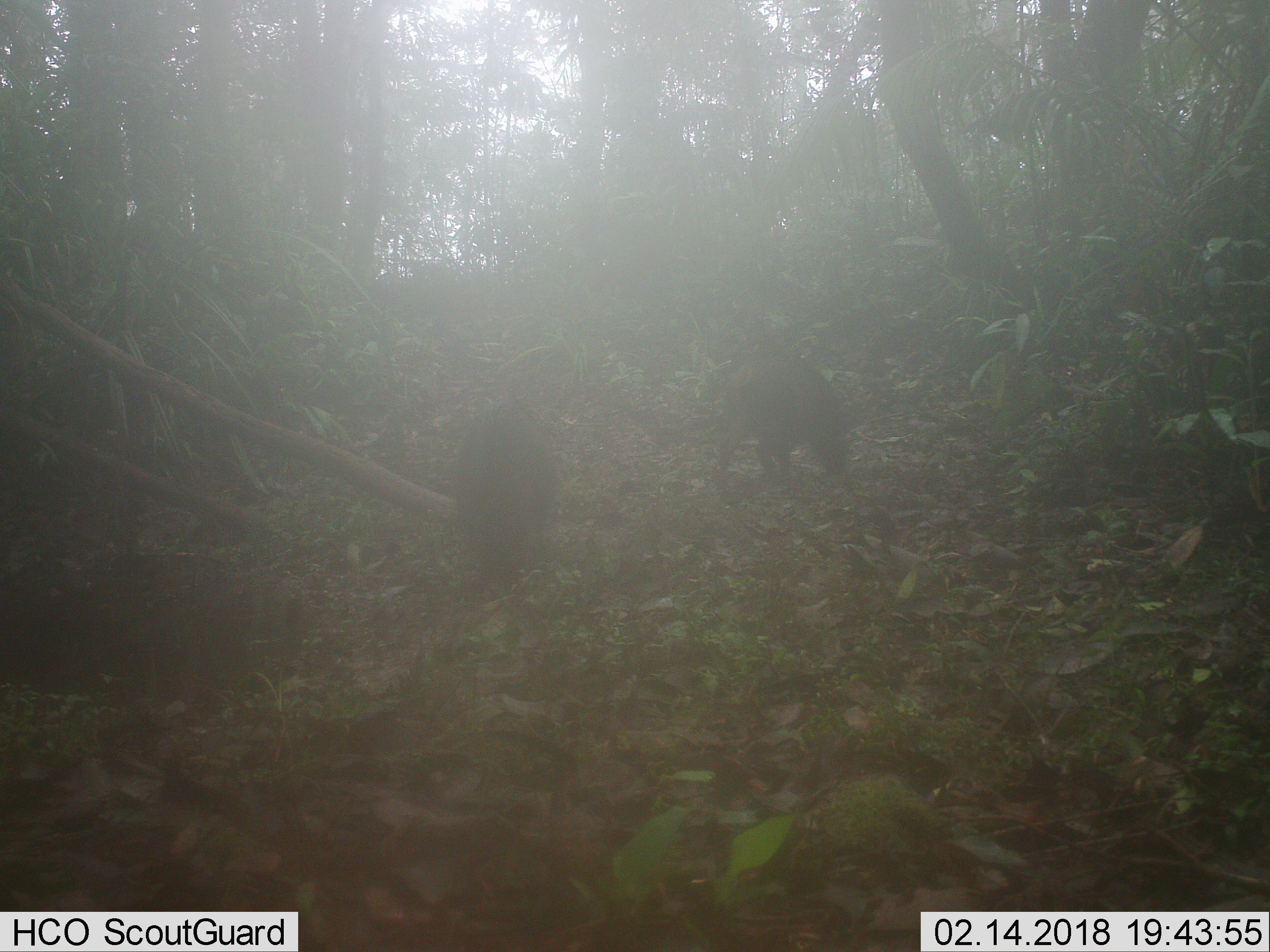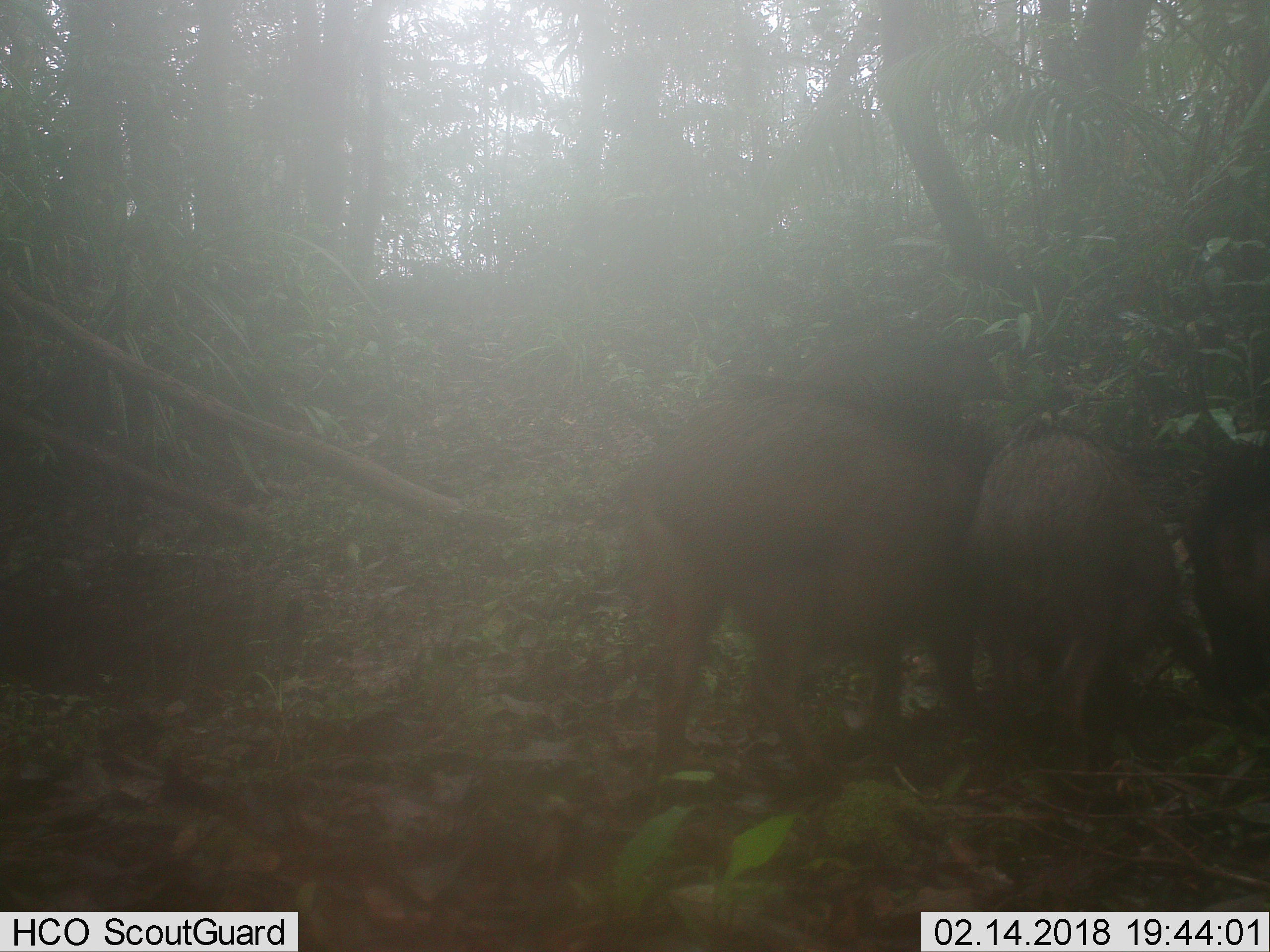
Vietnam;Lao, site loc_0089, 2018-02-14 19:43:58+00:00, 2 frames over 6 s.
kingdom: Animalia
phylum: Chordata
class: Mammalia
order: Artiodactyla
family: Suidae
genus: Sus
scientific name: Sus scrofa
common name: eurasian wild pig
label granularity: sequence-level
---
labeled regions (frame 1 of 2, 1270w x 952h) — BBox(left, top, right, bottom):
eurasian wild pig: BBox(457, 396, 554, 585); BBox(715, 354, 850, 487)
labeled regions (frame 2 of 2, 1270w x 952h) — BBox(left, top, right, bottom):
eurasian wild pig: BBox(624, 383, 983, 772); BBox(964, 420, 1185, 742); BBox(1183, 434, 1270, 706); BBox(796, 341, 1005, 416)